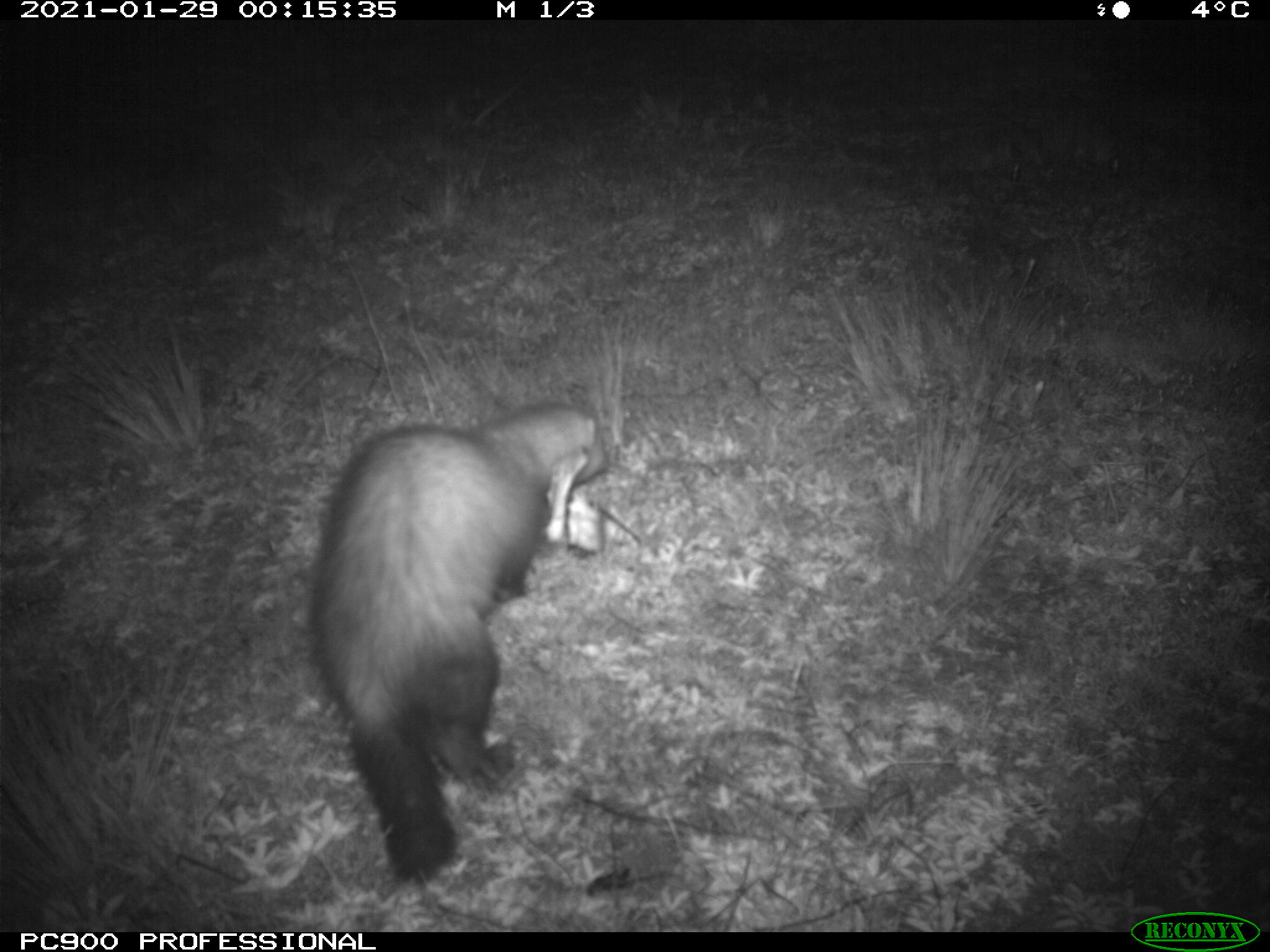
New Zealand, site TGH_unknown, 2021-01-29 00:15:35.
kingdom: Animalia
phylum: Chordata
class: Mammalia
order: Carnivora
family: Mustelidae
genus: Mustela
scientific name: Mustela furo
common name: ferret